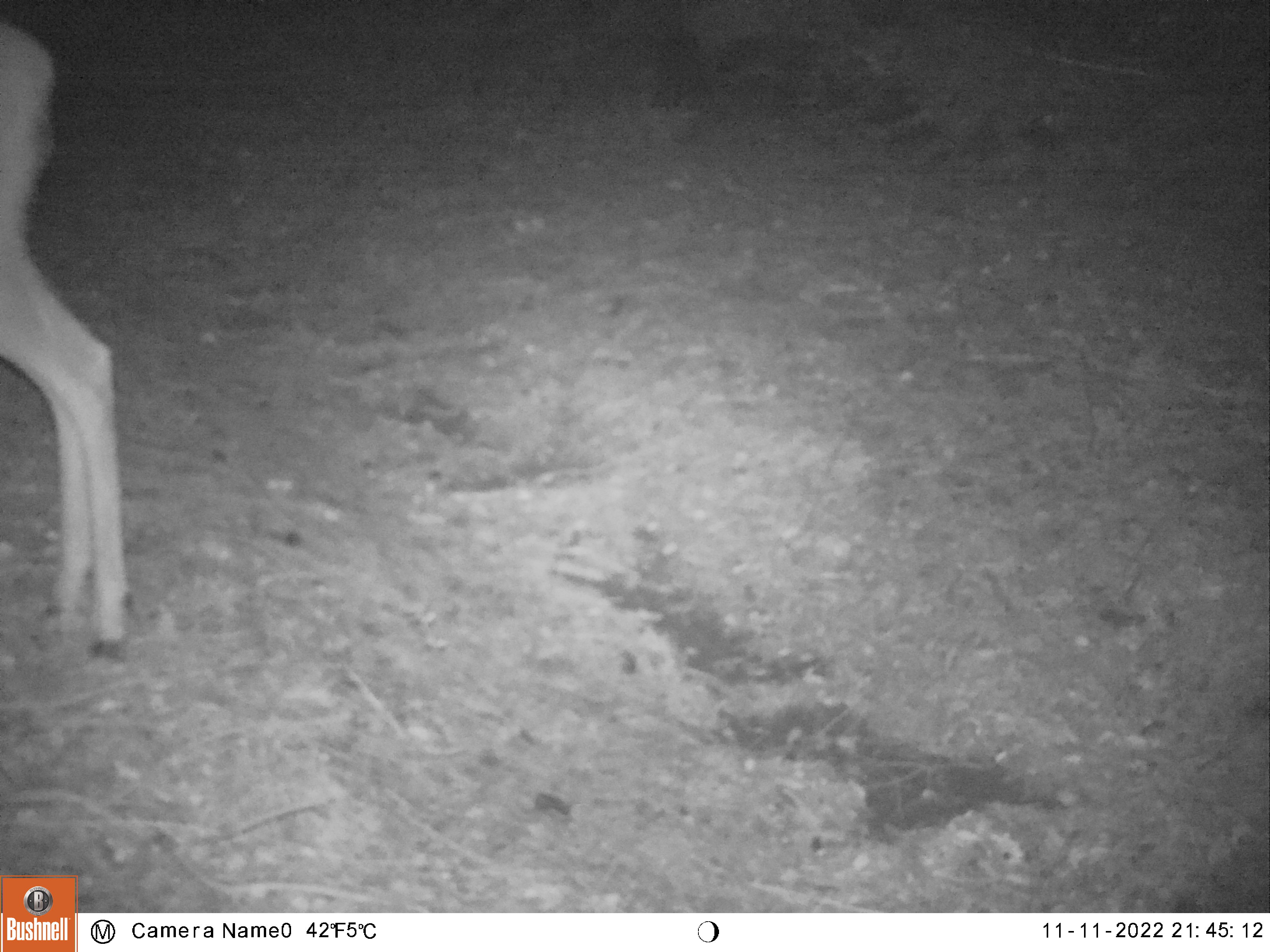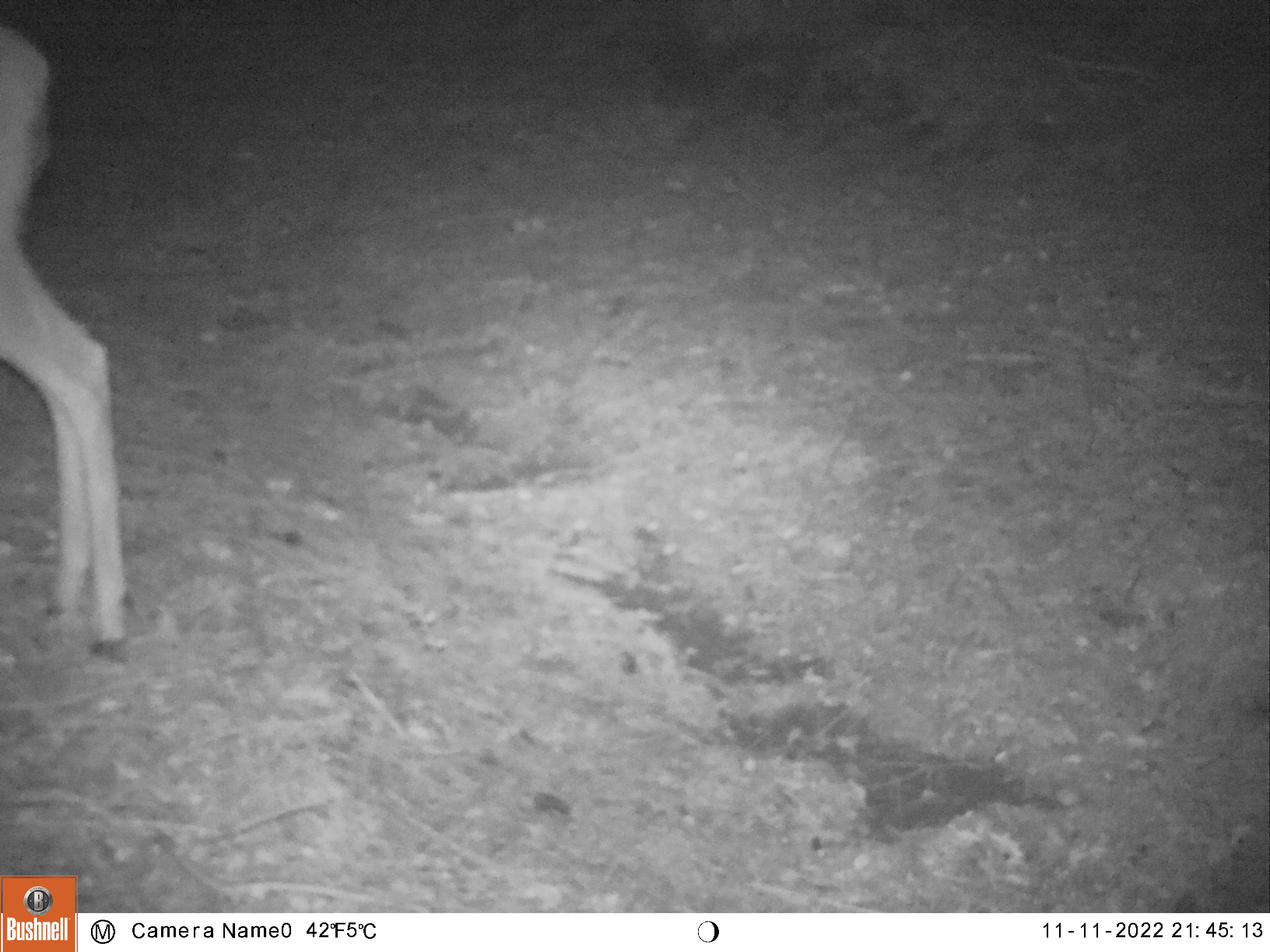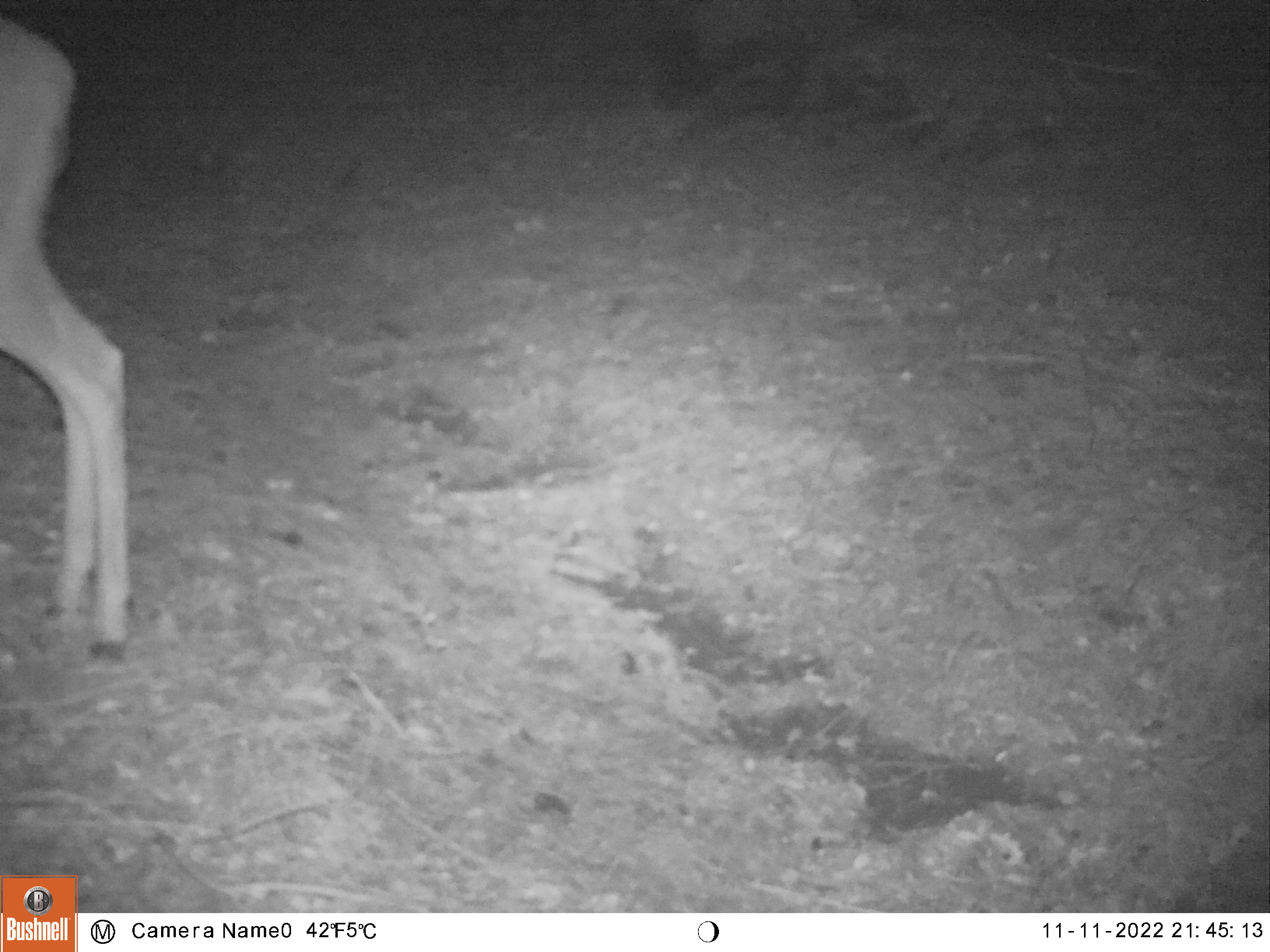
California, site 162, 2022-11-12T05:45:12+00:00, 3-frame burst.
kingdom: Animalia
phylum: Chordata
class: Mammalia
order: Artiodactyla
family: Cervidae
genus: Odocoileus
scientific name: Odocoileus hemionus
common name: mule deer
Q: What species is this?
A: Mule deer (Odocoileus hemionus).